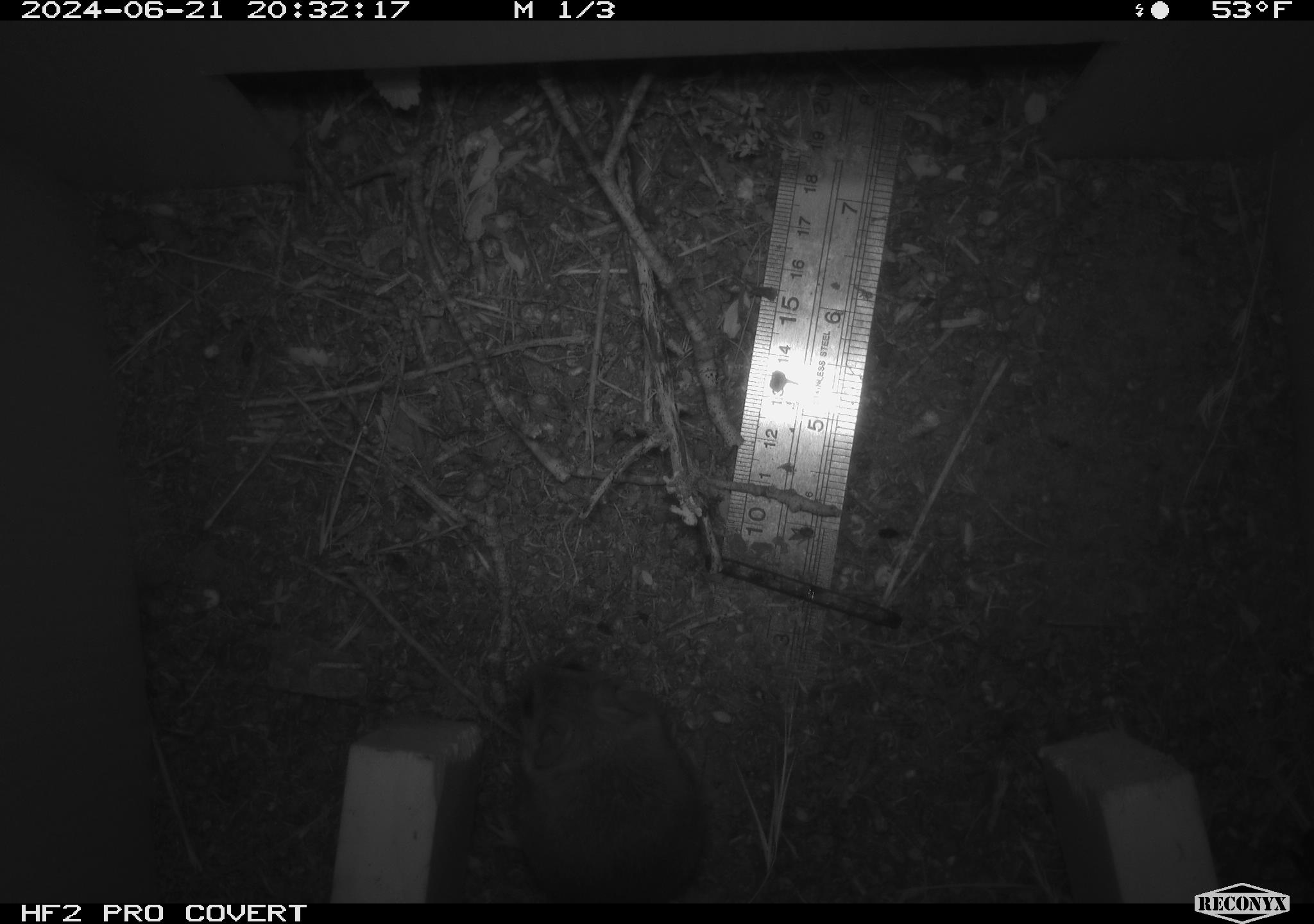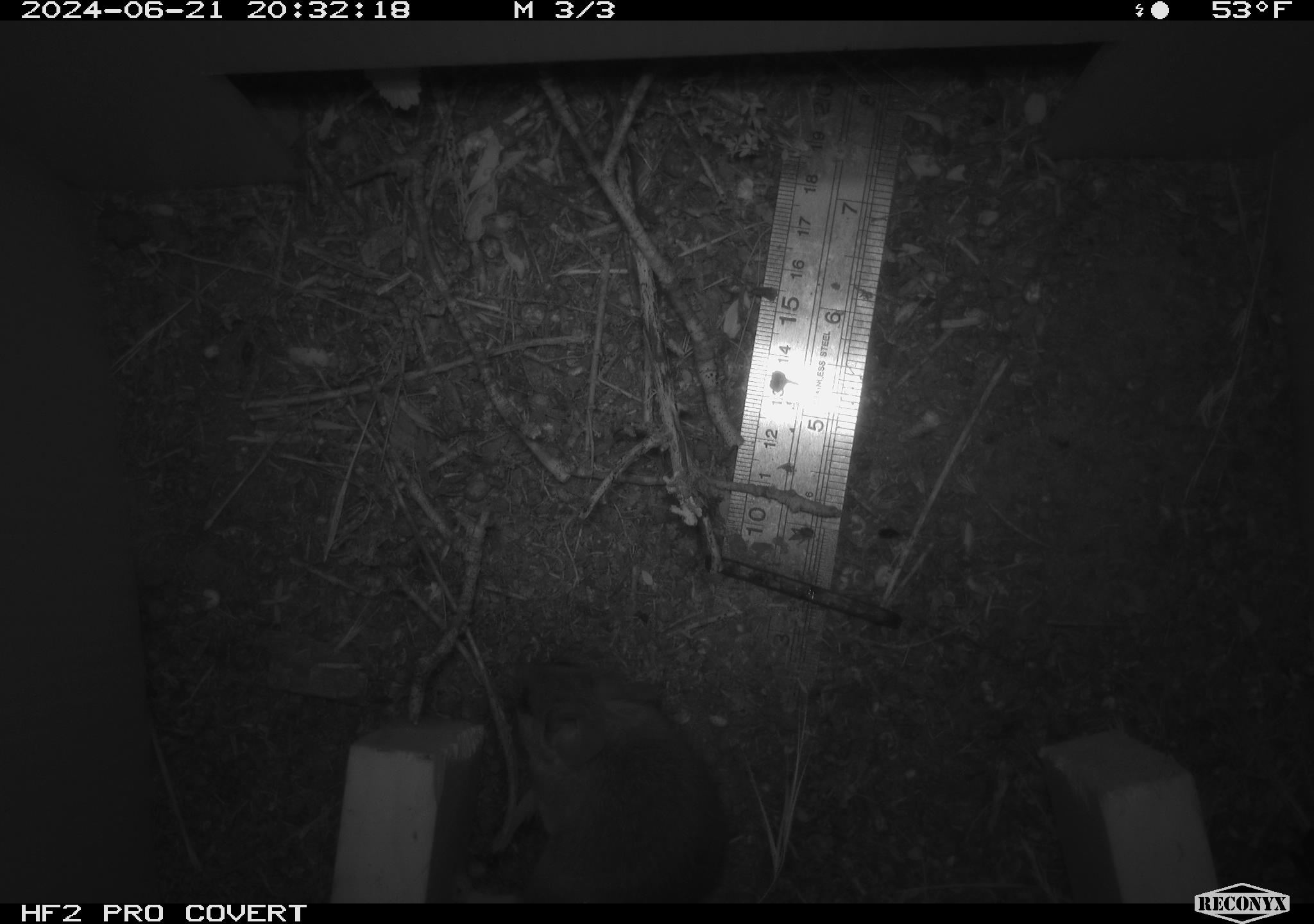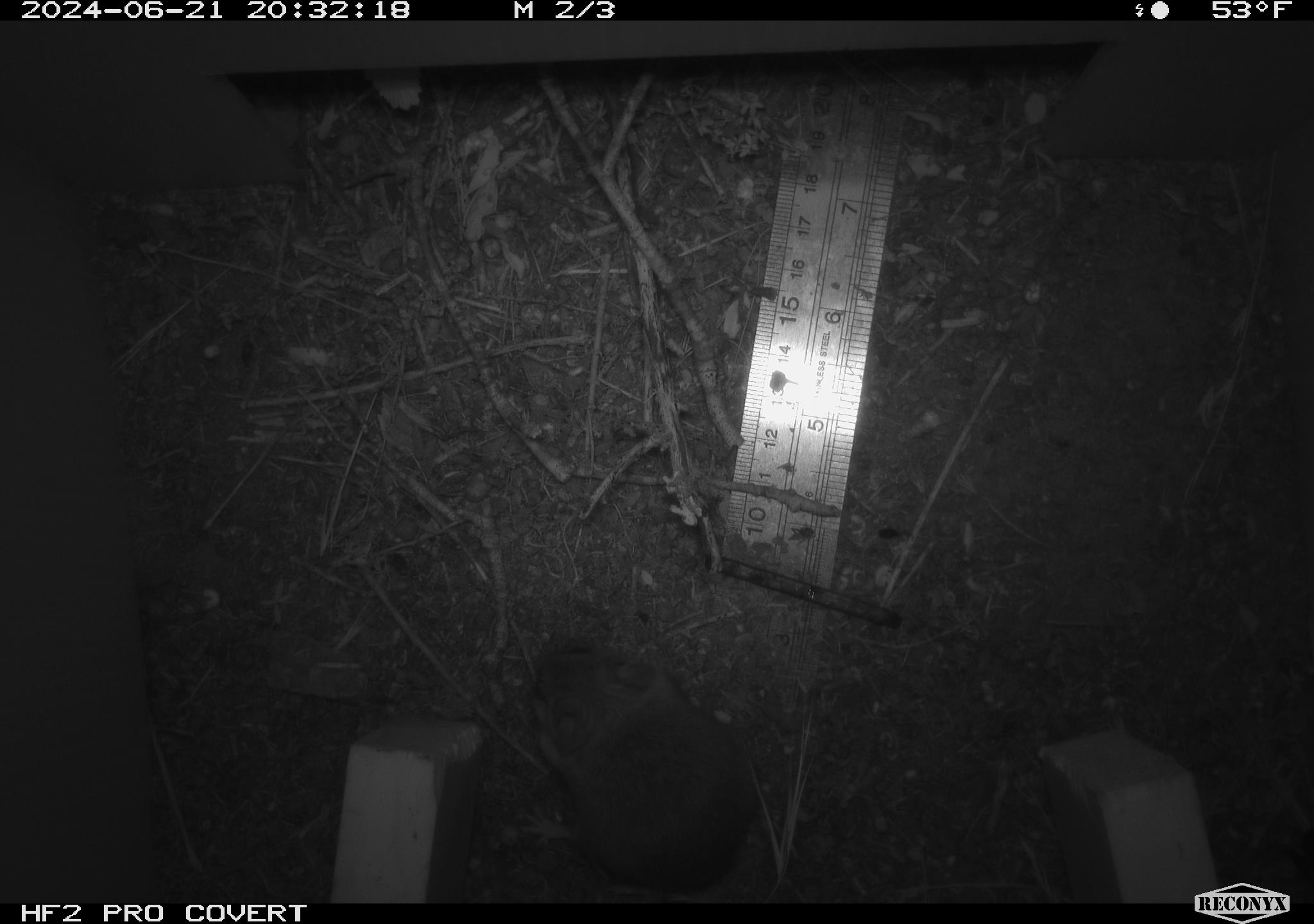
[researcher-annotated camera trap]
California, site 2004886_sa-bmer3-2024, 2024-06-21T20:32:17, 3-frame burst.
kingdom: Animalia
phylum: Chordata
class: Mammalia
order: Rodentia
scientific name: Rodentia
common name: mouse species